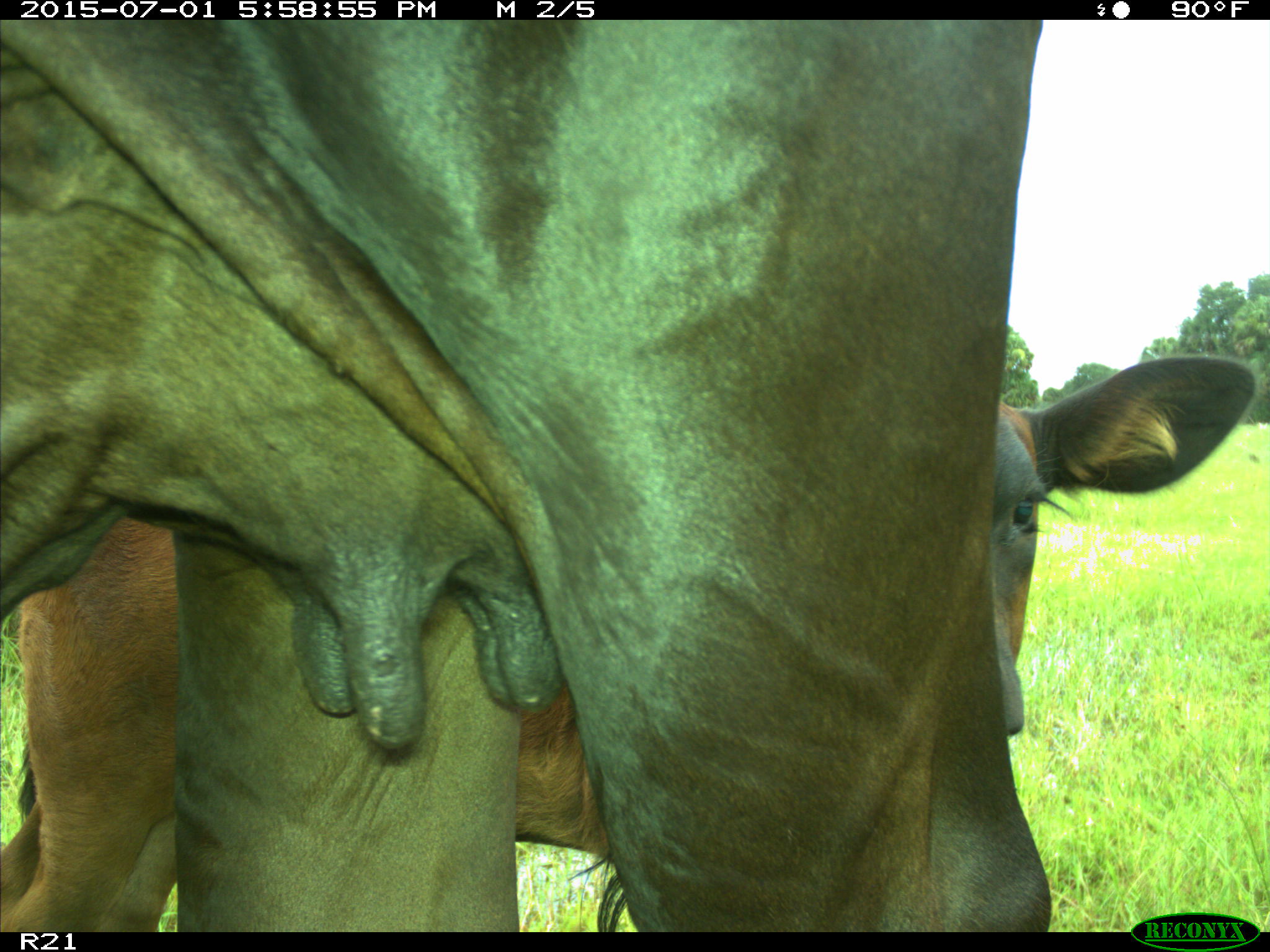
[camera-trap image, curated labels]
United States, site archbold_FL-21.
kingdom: Animalia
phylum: Chordata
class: Mammalia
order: Artiodactyla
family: Bovidae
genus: Bos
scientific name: Bos taurus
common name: domestic cow